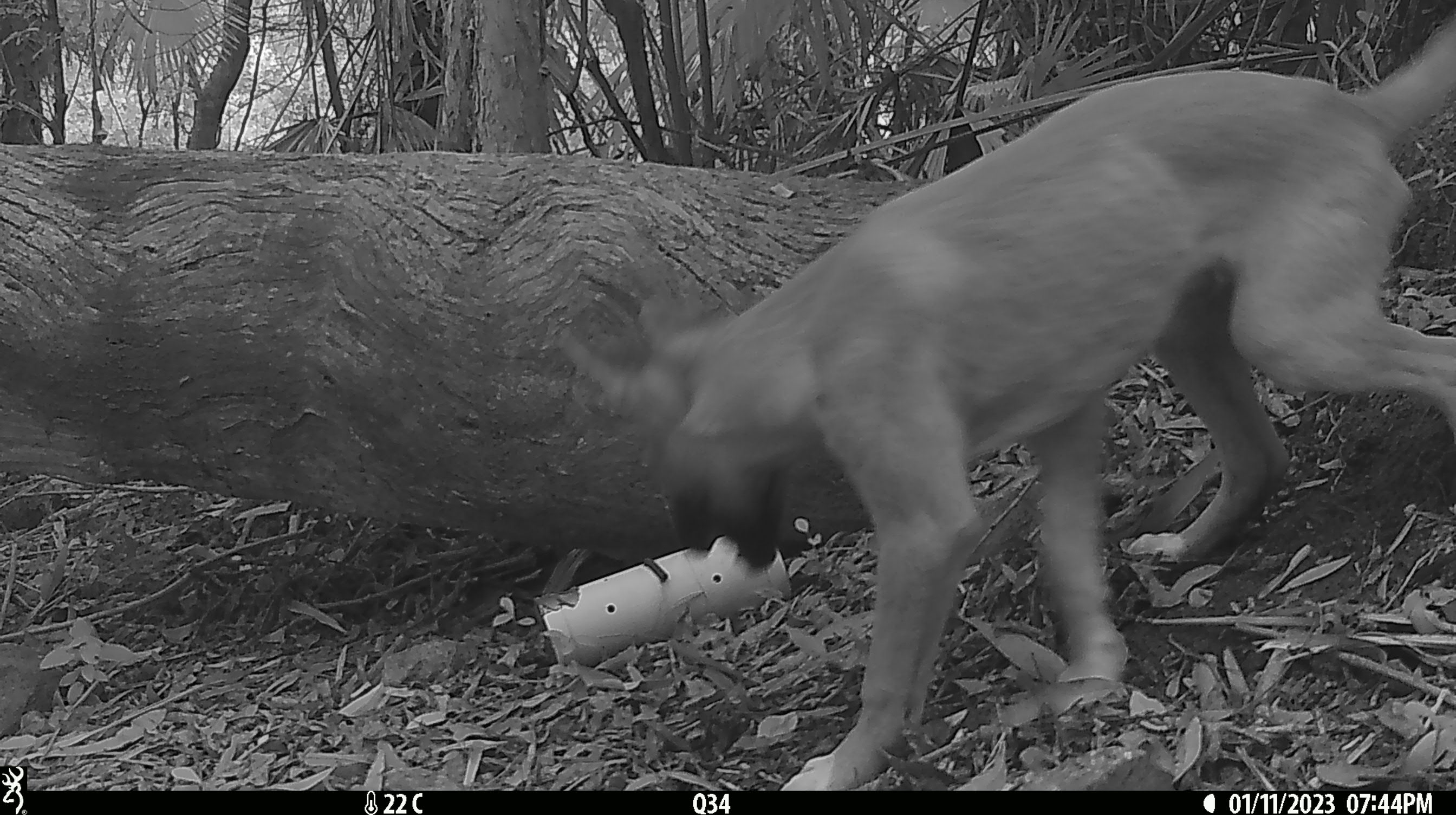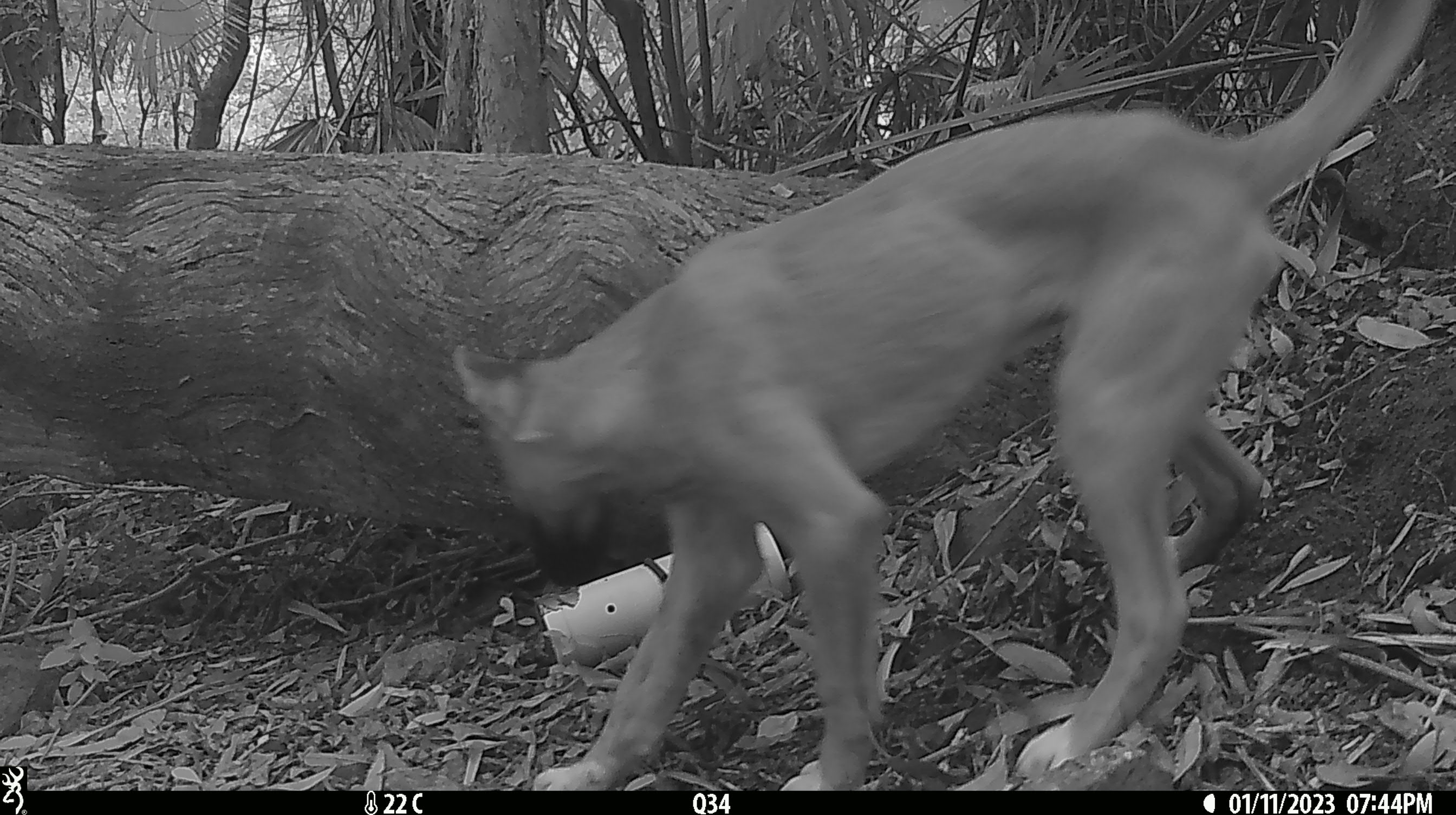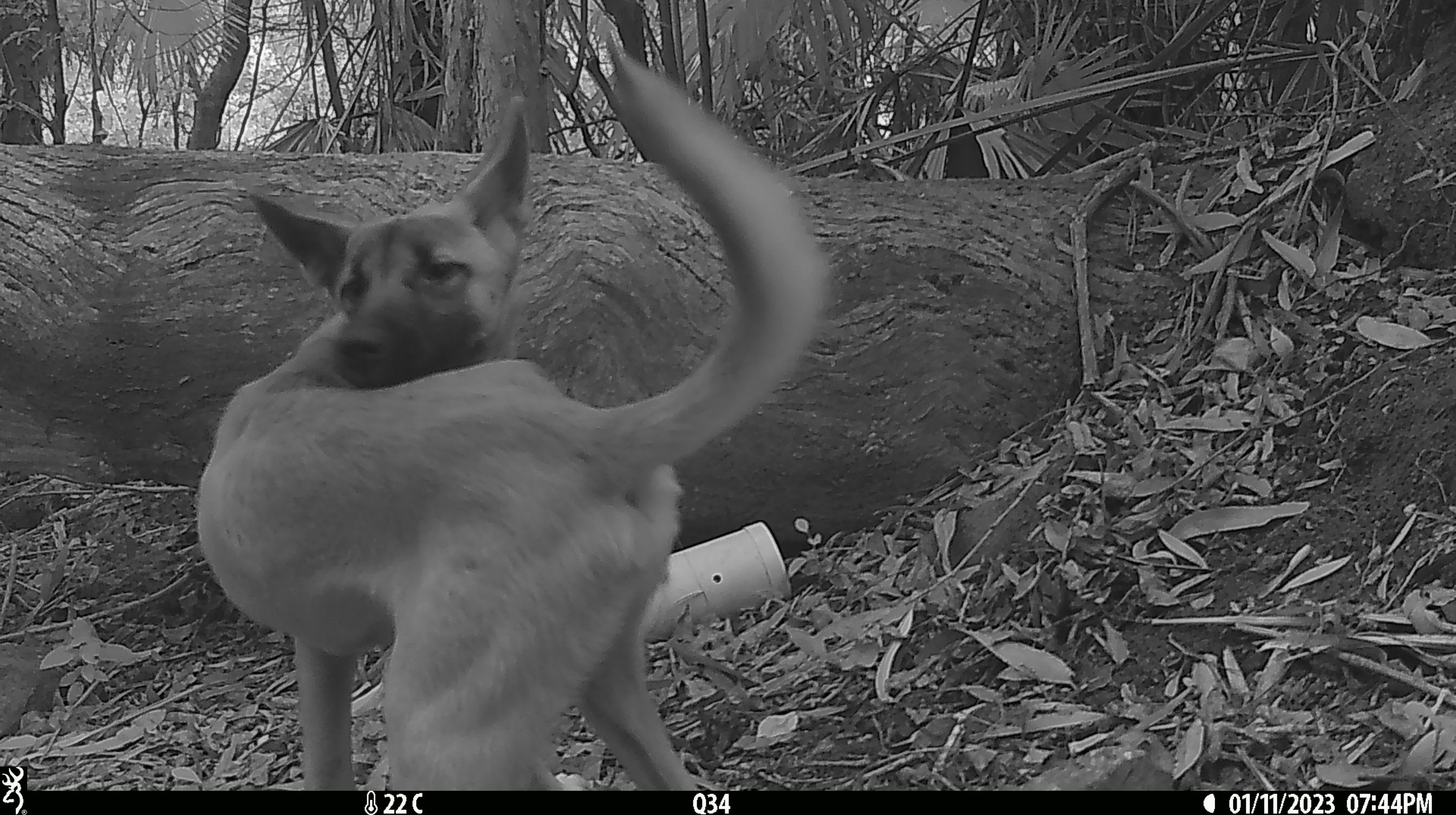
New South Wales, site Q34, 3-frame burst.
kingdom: Animalia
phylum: Chordata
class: Mammalia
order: Carnivora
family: Canidae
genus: Canis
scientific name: Canis familiaris dingo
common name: dingo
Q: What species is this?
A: Dingo (Canis familiaris dingo).